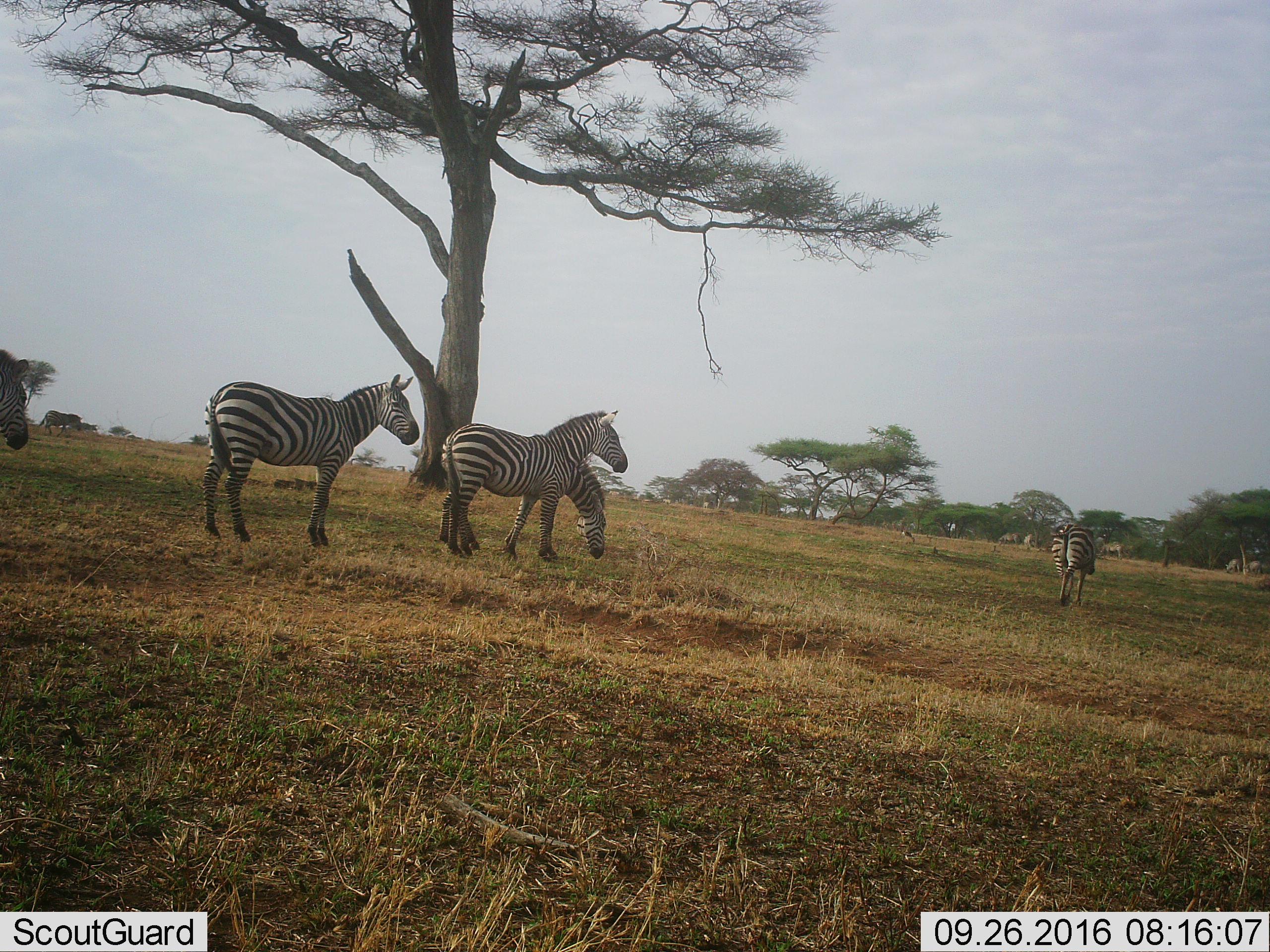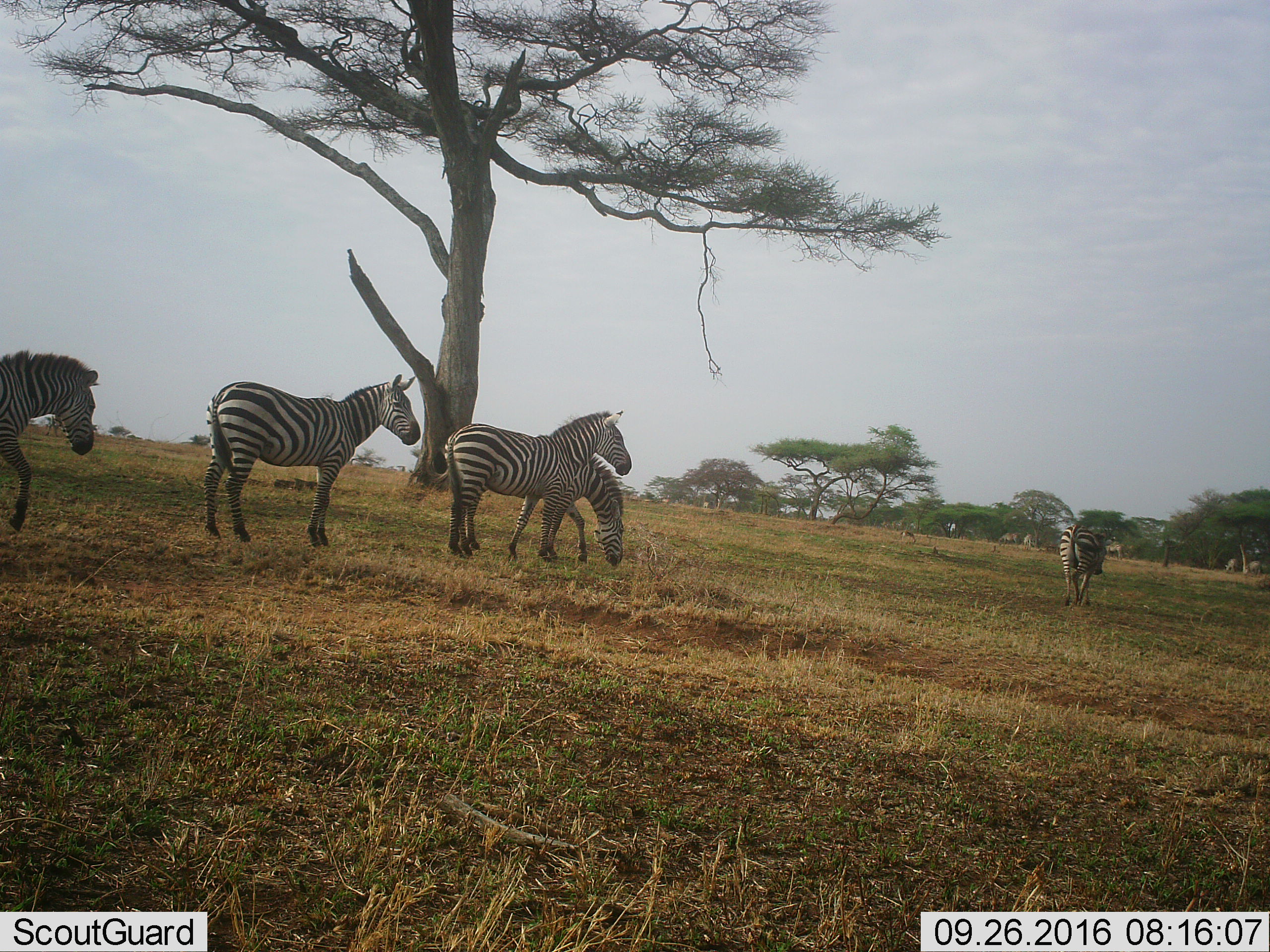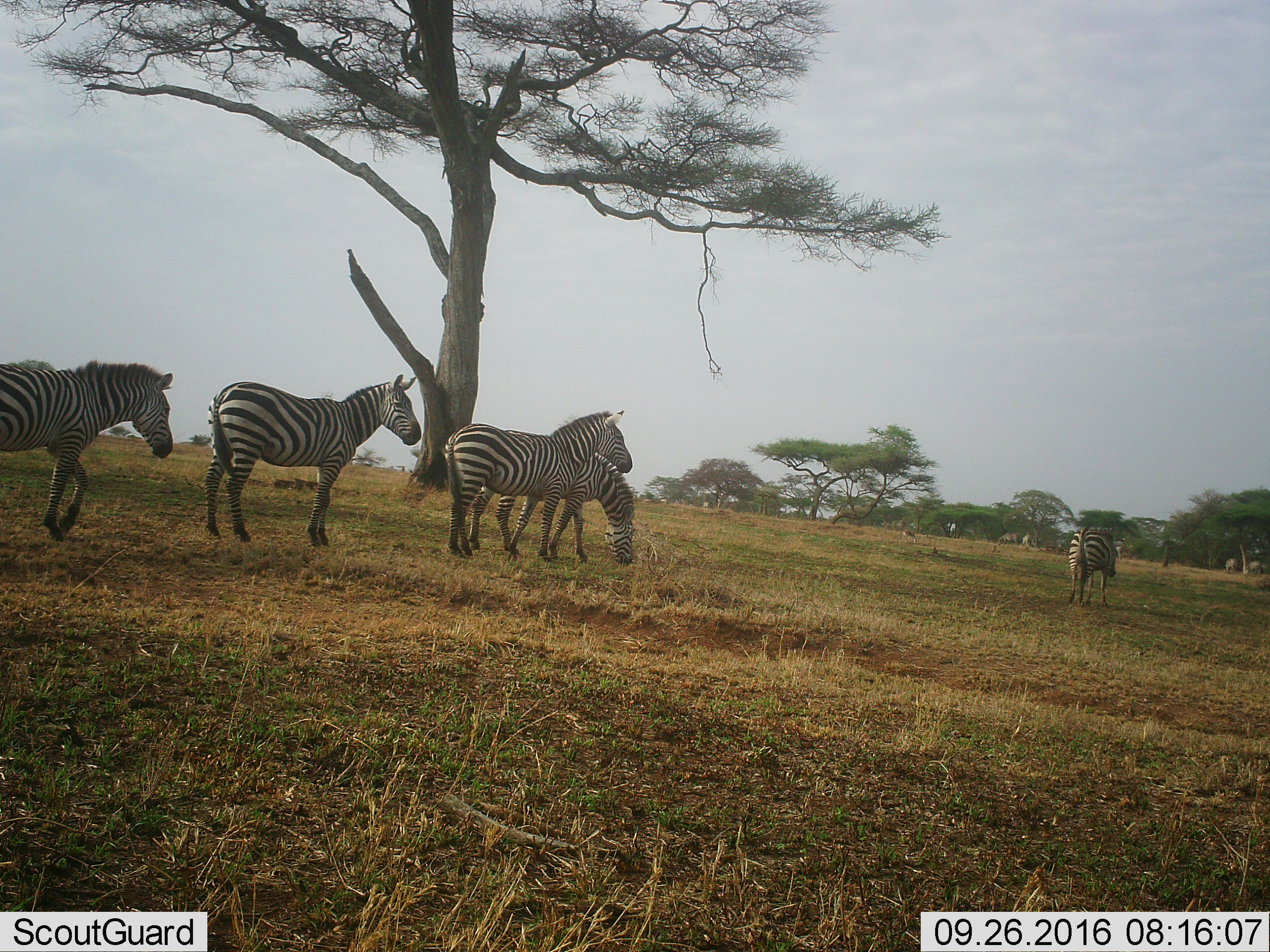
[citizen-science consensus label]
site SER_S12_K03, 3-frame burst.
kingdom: Animalia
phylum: Chordata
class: Mammalia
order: Perissodactyla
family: Equidae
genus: Equus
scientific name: Equus quagga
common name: plains zebra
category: zebraplains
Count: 5.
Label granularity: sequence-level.